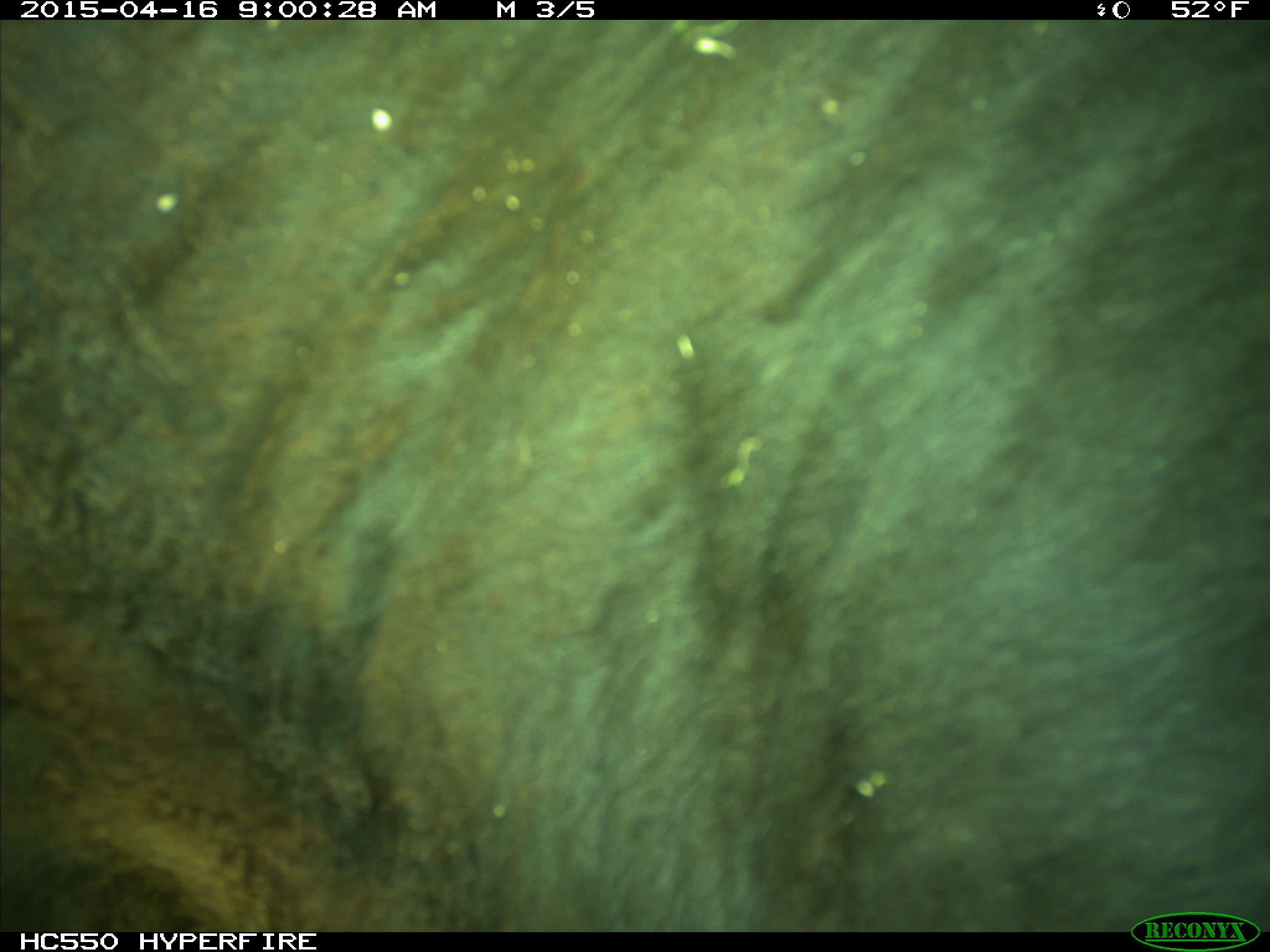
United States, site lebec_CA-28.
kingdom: Animalia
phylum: Chordata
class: Mammalia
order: Artiodactyla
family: Bovidae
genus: Bos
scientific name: Bos taurus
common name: domestic cow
Bos taurus (domestic cow).